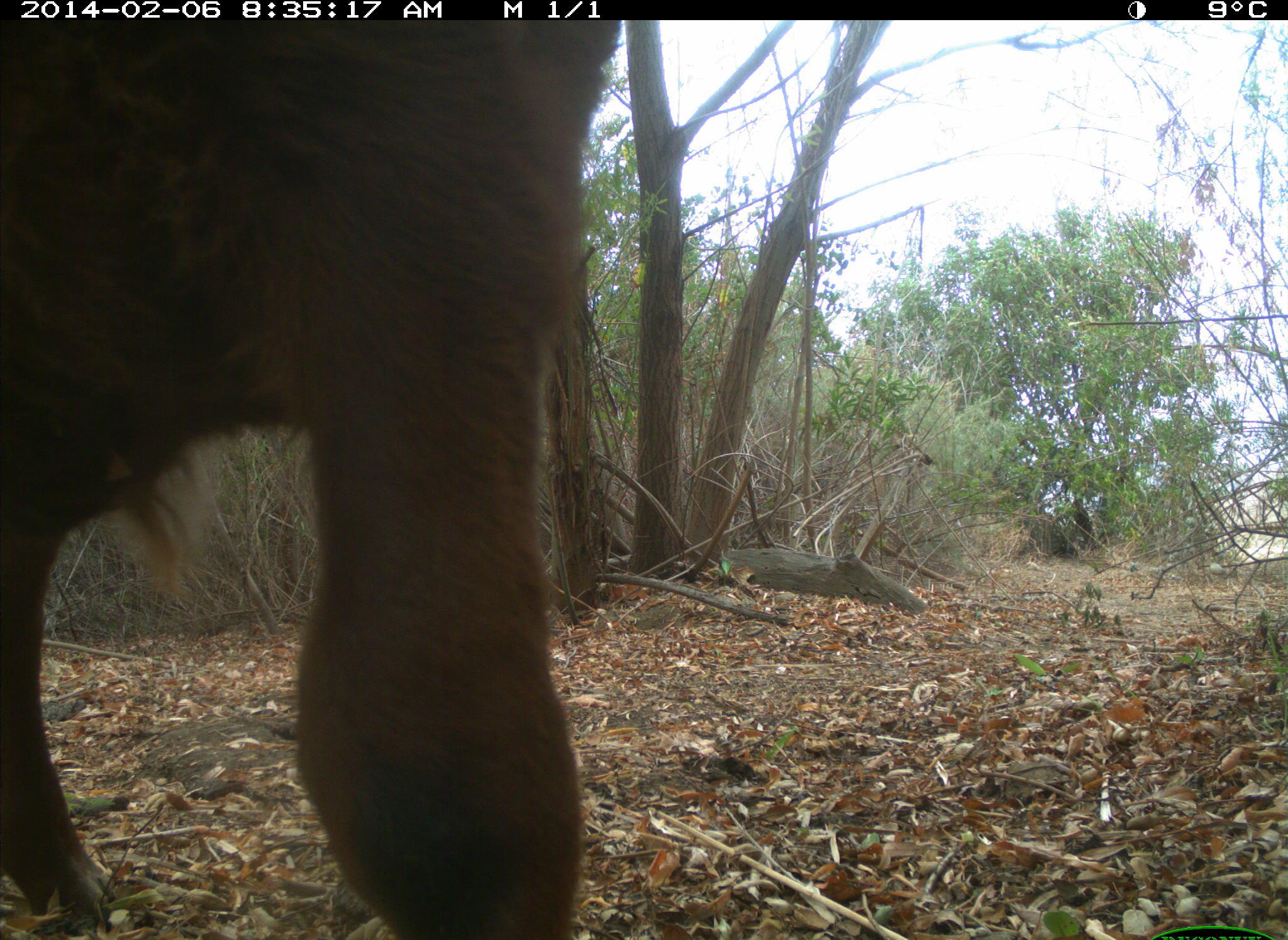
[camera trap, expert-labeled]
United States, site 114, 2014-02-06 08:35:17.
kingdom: Animalia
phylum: Chordata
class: Mammalia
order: Artiodactyla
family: Bovidae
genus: Bos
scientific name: Bos taurus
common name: cow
Cow (Bos taurus).